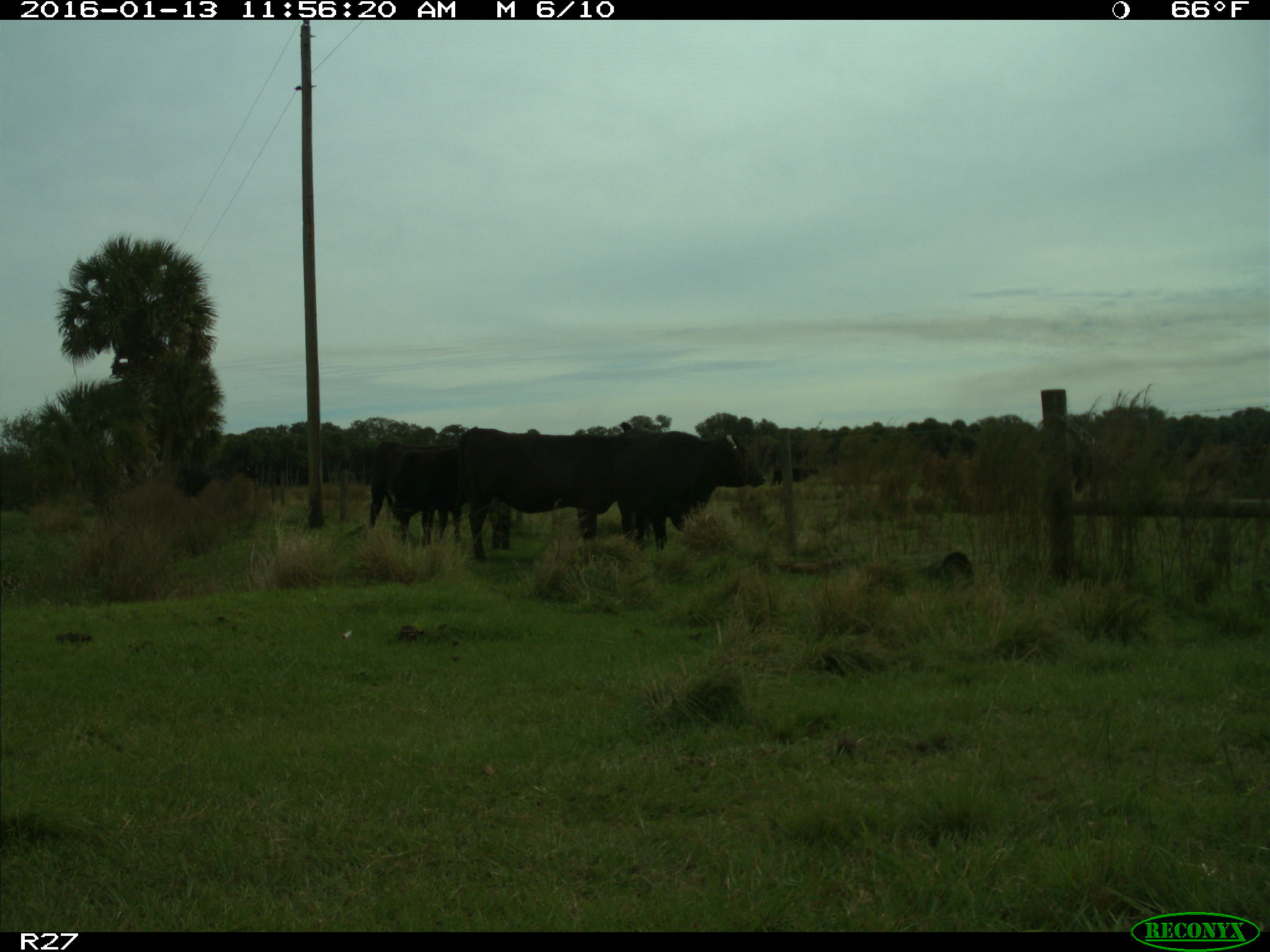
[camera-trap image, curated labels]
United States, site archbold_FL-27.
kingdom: Animalia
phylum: Chordata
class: Mammalia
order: Artiodactyla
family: Bovidae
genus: Bos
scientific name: Bos taurus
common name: domestic cow